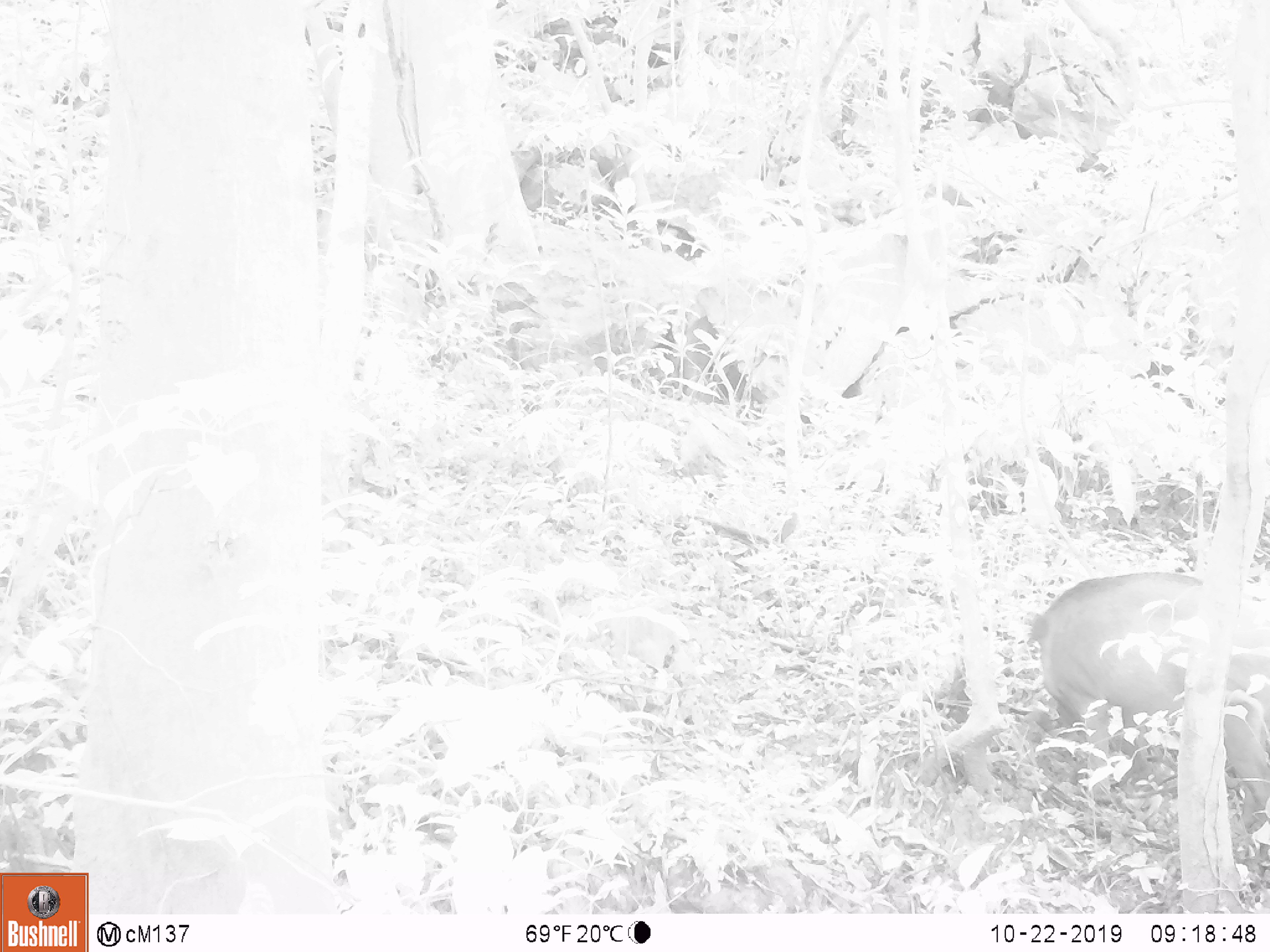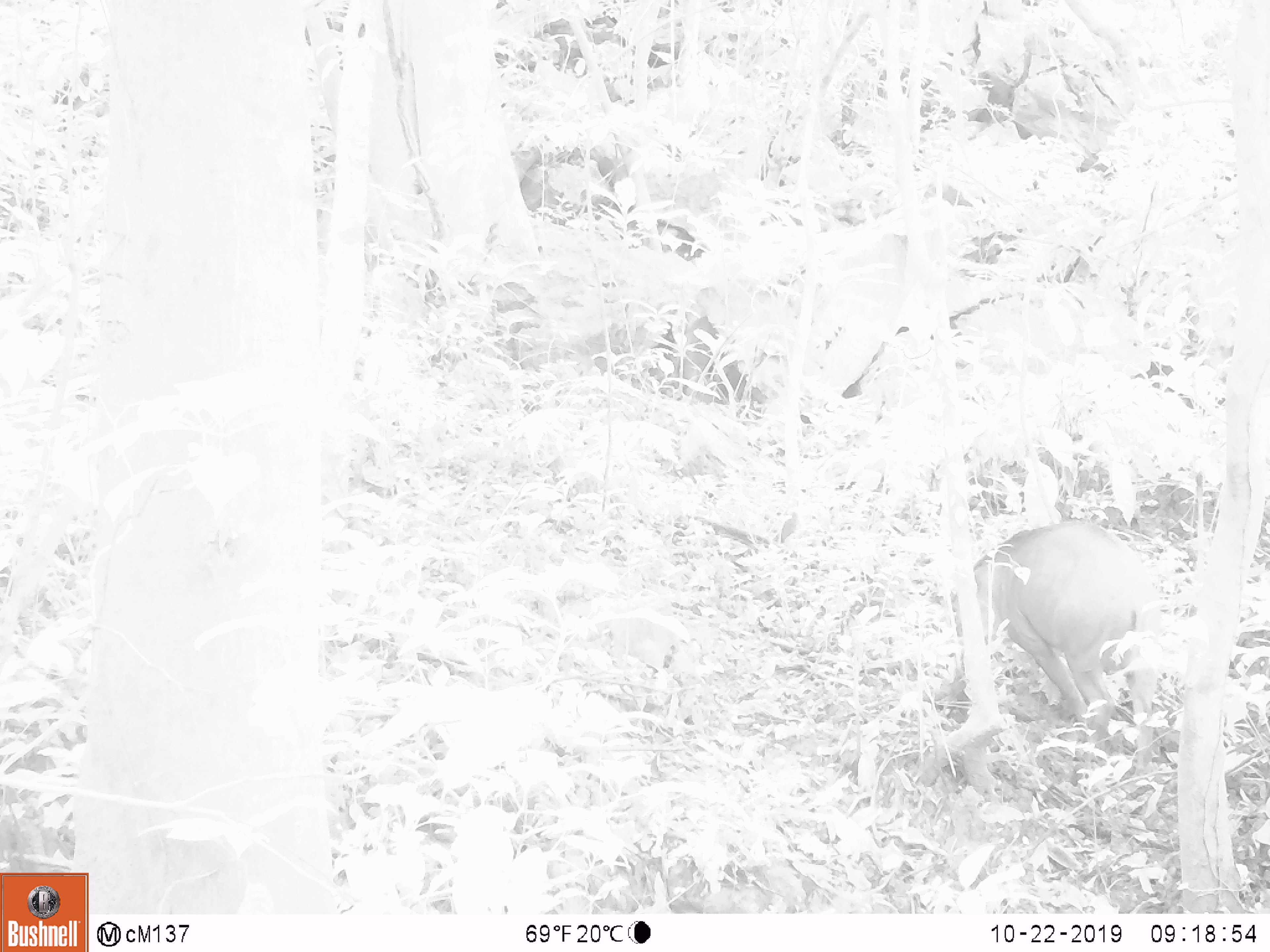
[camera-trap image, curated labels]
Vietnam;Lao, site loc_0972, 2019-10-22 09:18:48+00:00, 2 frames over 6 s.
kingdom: Animalia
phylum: Chordata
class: Mammalia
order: Artiodactyla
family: Suidae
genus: Sus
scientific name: Sus scrofa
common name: eurasian wild pig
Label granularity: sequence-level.